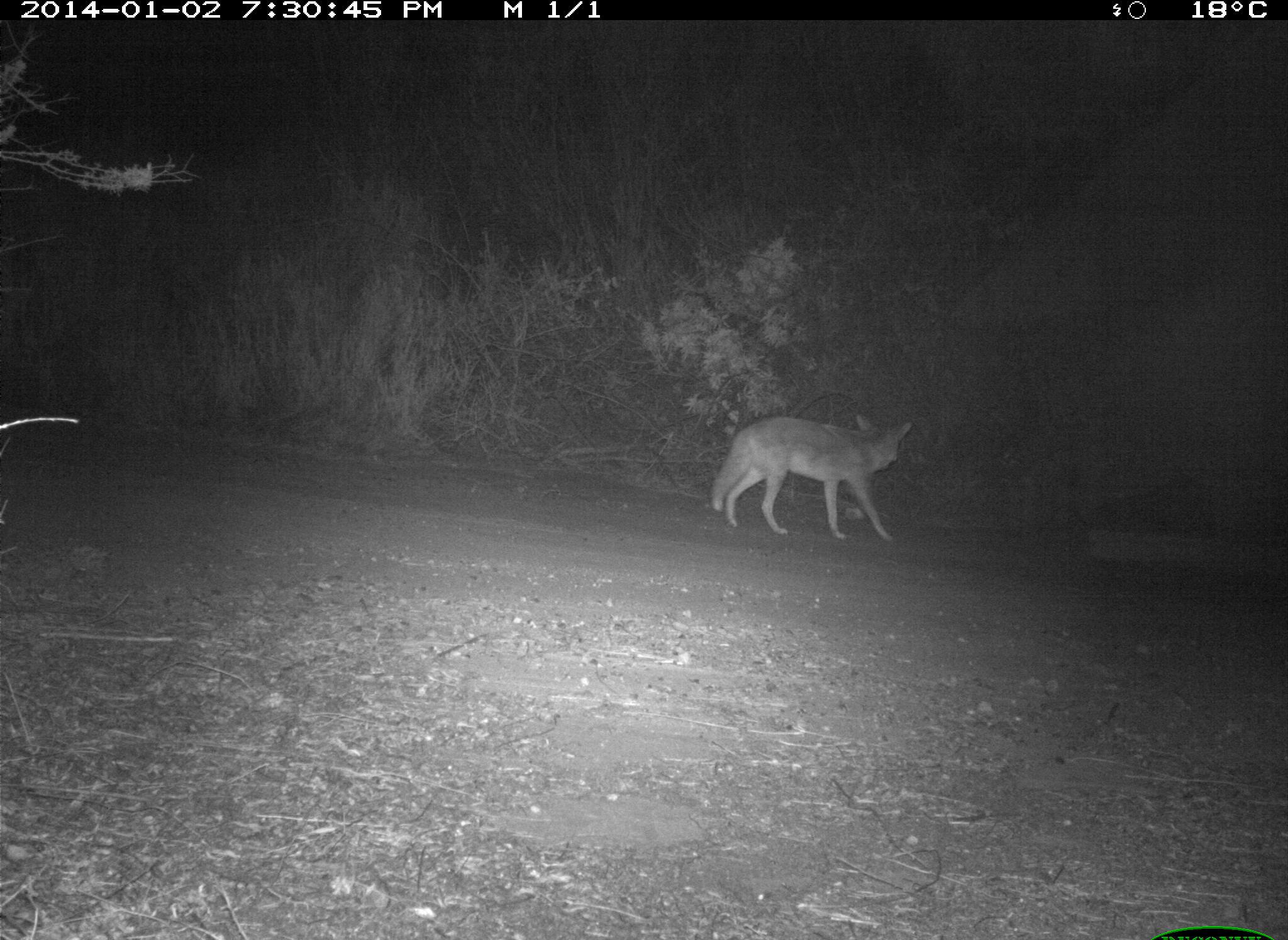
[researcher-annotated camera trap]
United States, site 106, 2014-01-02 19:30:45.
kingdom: Animalia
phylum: Chordata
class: Mammalia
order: Carnivora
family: Canidae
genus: Canis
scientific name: Canis latrans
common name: coyote